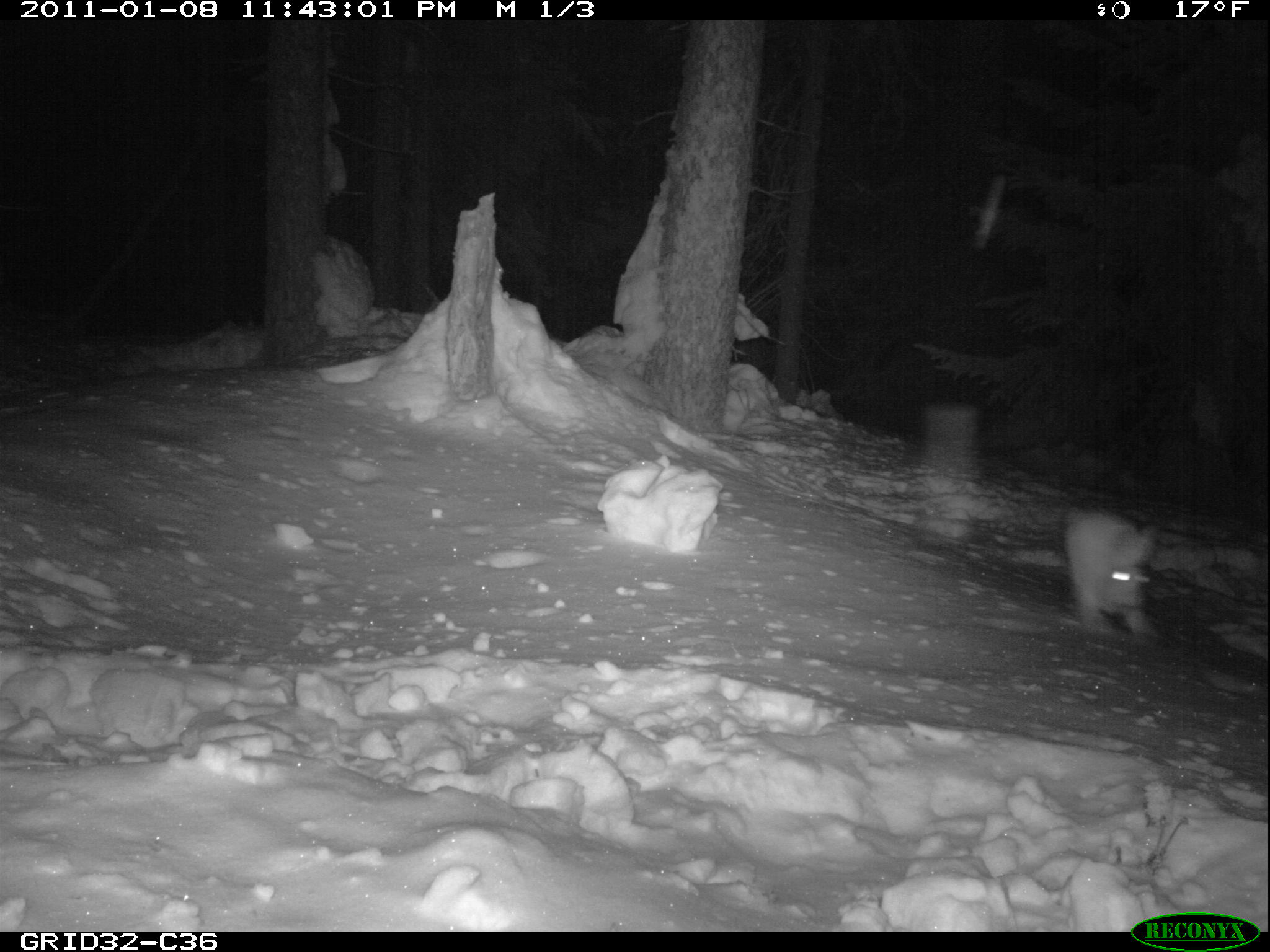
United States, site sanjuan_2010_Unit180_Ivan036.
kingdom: Animalia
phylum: Chordata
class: Mammalia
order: Lagomorpha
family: Leporidae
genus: Lepus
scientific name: Lepus americanus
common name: snowshoe hare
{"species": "Lepus americanus (snowshoe hare)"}